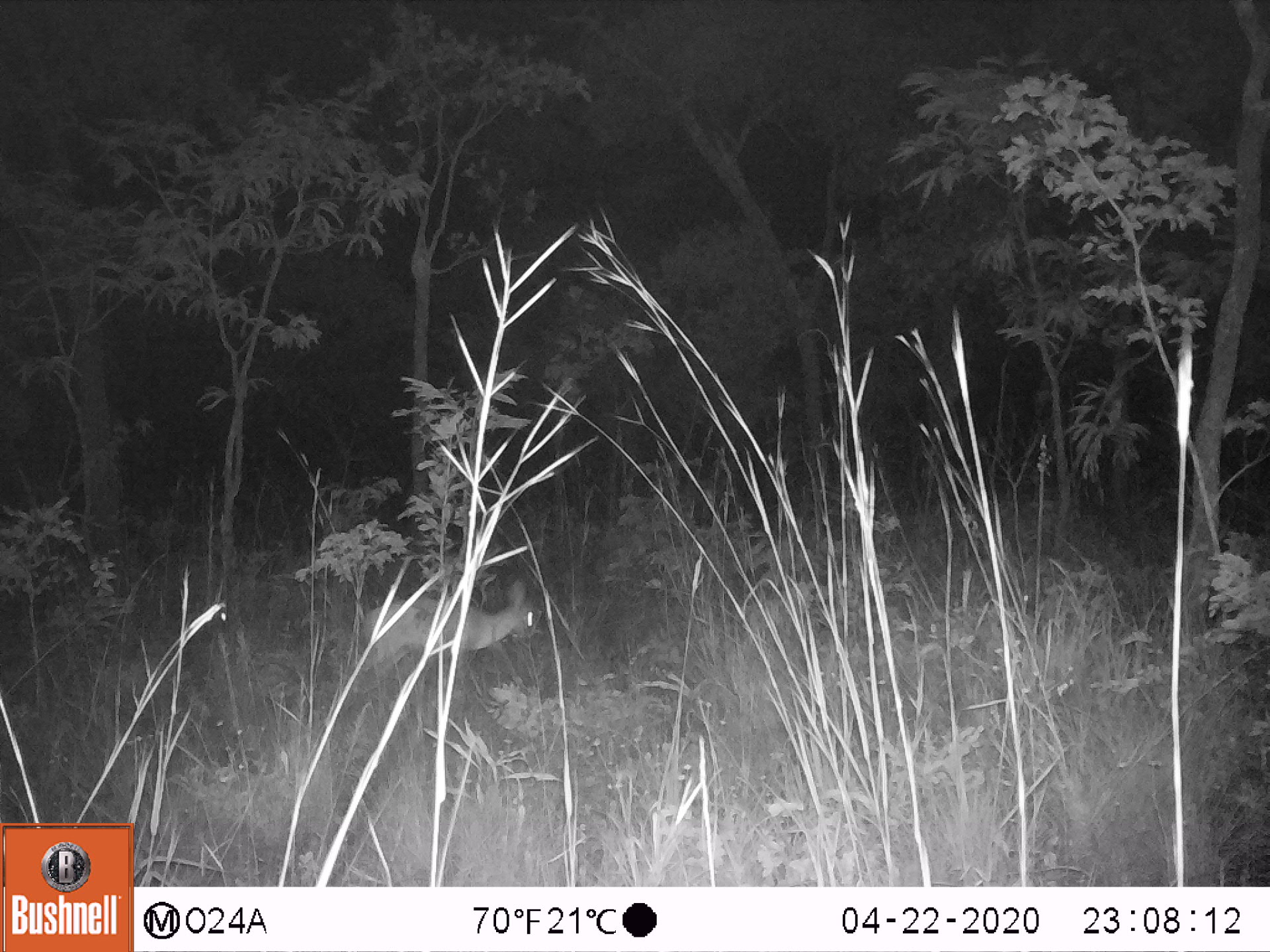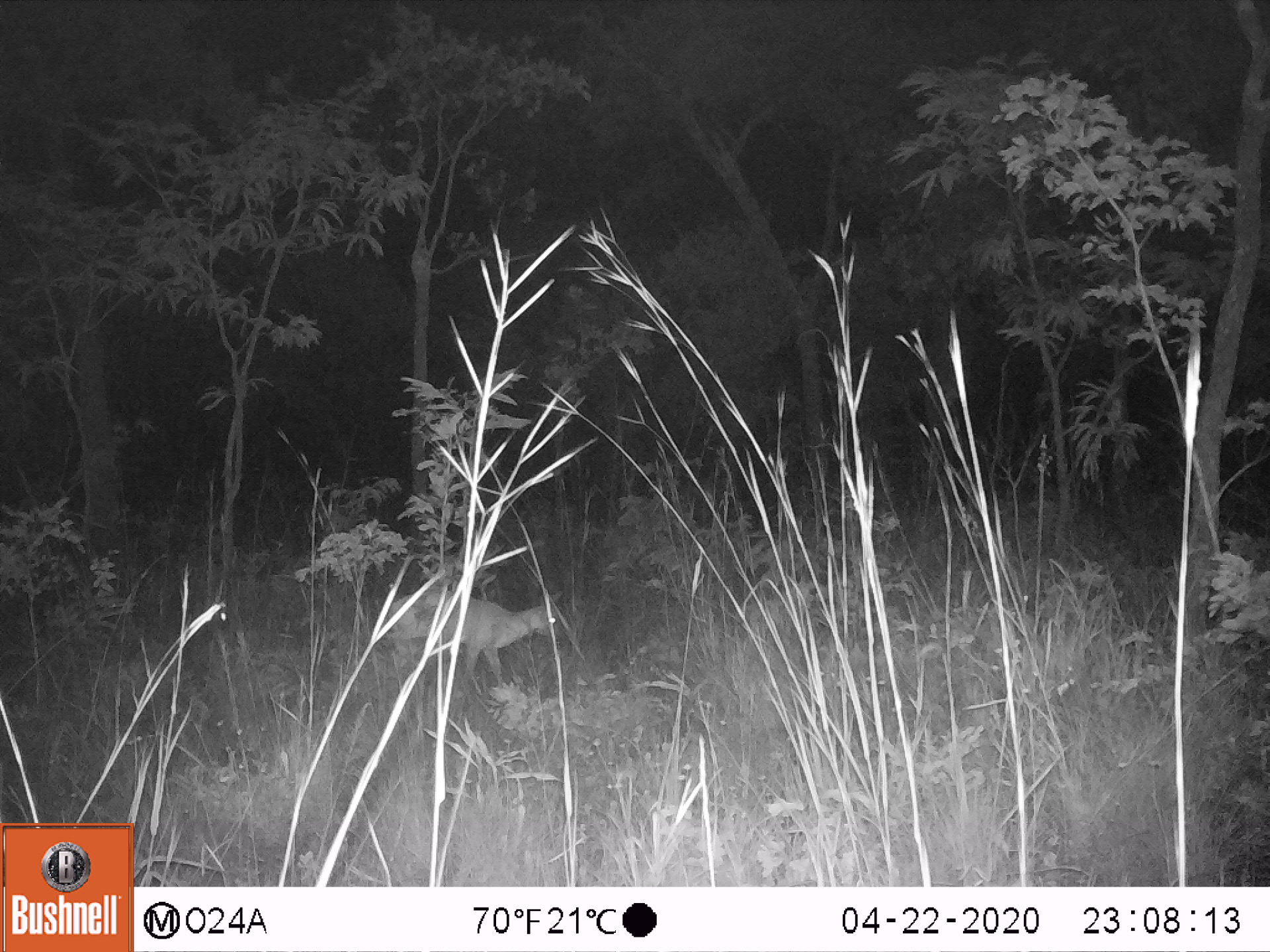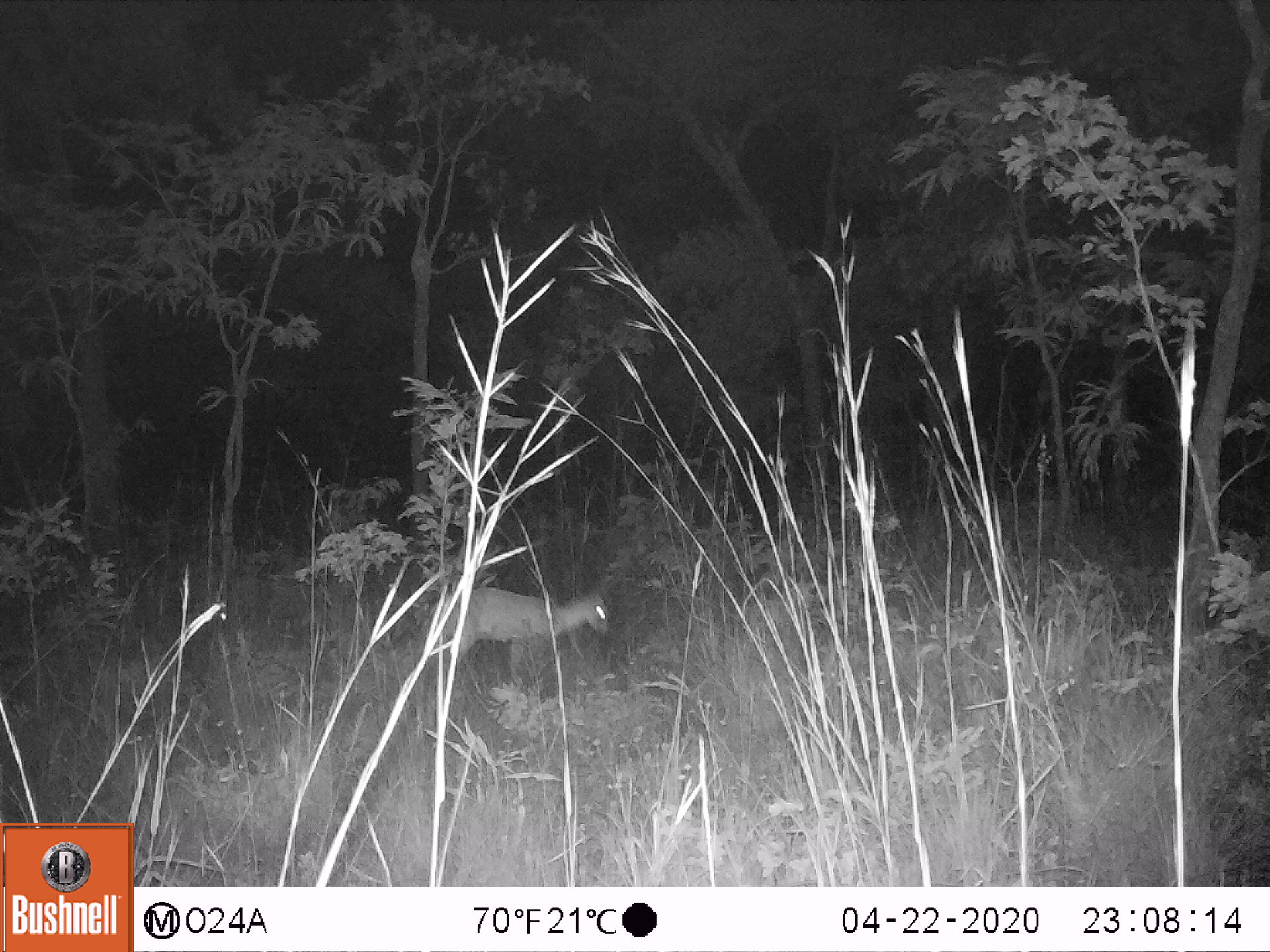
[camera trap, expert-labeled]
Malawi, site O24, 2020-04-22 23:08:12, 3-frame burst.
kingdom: Animalia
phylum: Chordata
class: Mammalia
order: Artiodactyla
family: Bovidae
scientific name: Antilopinae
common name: small antelope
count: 1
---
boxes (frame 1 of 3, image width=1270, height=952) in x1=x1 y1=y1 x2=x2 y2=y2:
small antelope: x1=352 y1=569 x2=552 y2=705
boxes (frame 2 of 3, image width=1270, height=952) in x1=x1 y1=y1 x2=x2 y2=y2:
small antelope: x1=368 y1=578 x2=577 y2=709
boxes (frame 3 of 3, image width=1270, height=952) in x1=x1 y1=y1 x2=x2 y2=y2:
small antelope: x1=409 y1=562 x2=621 y2=704